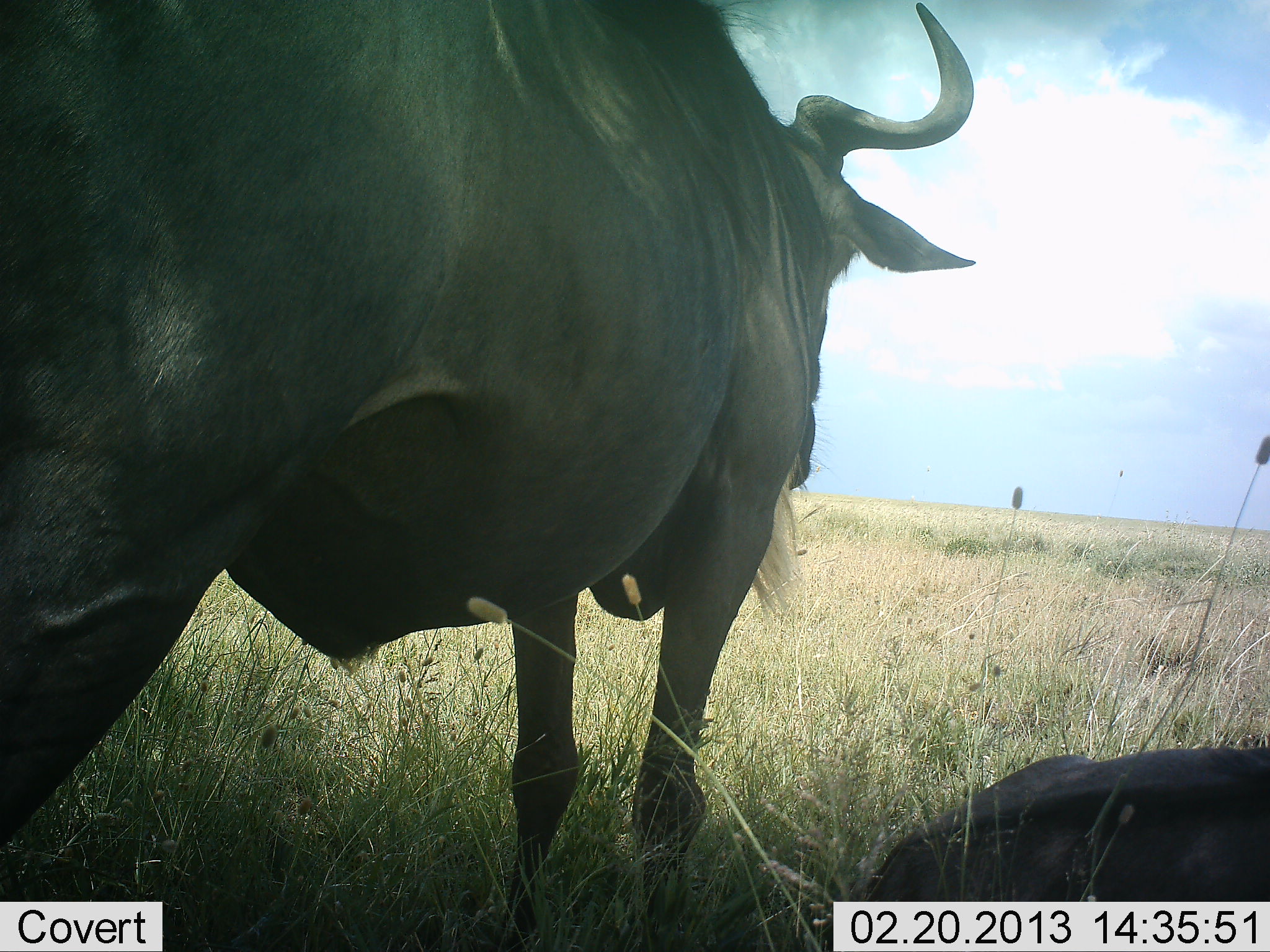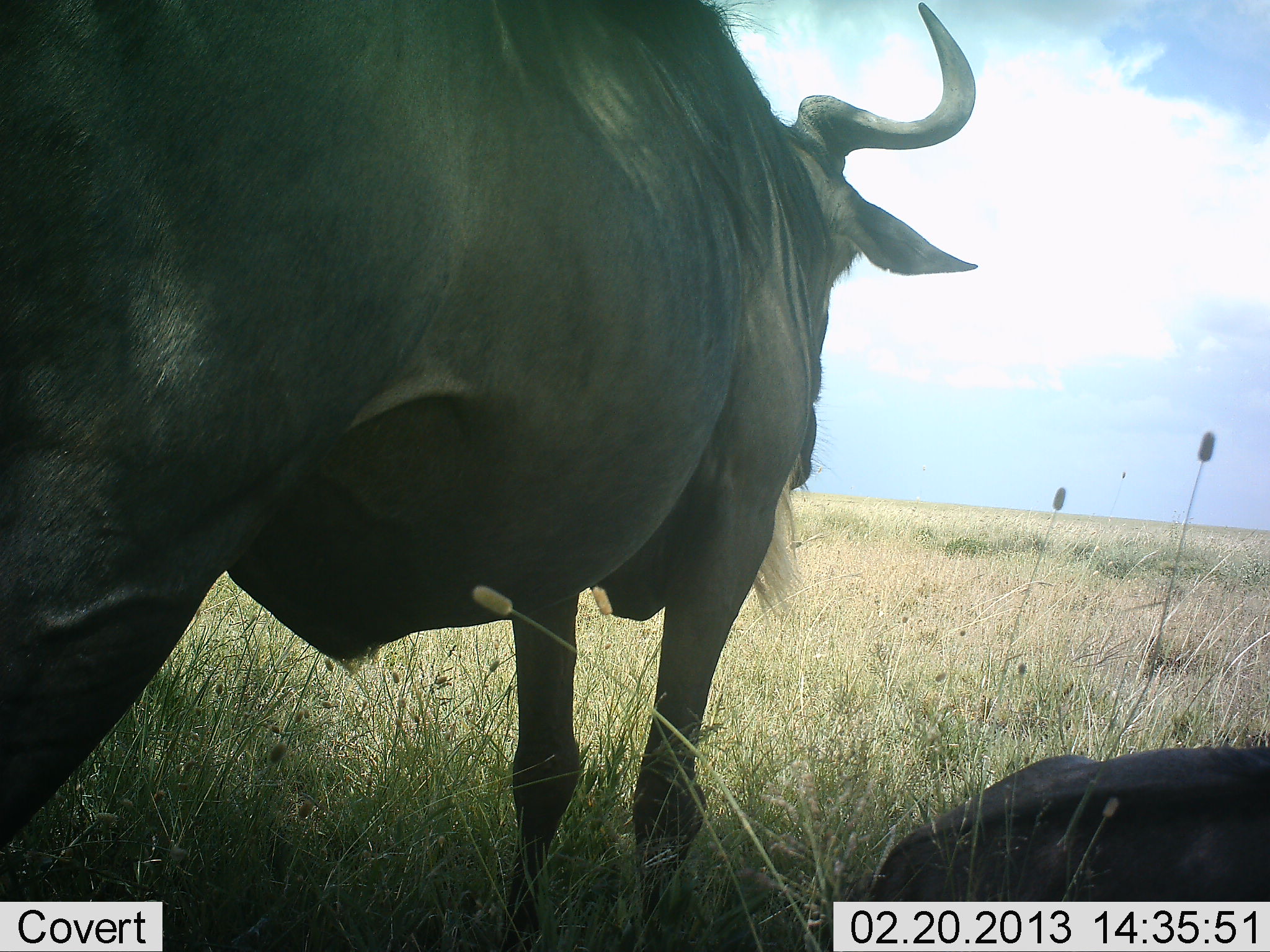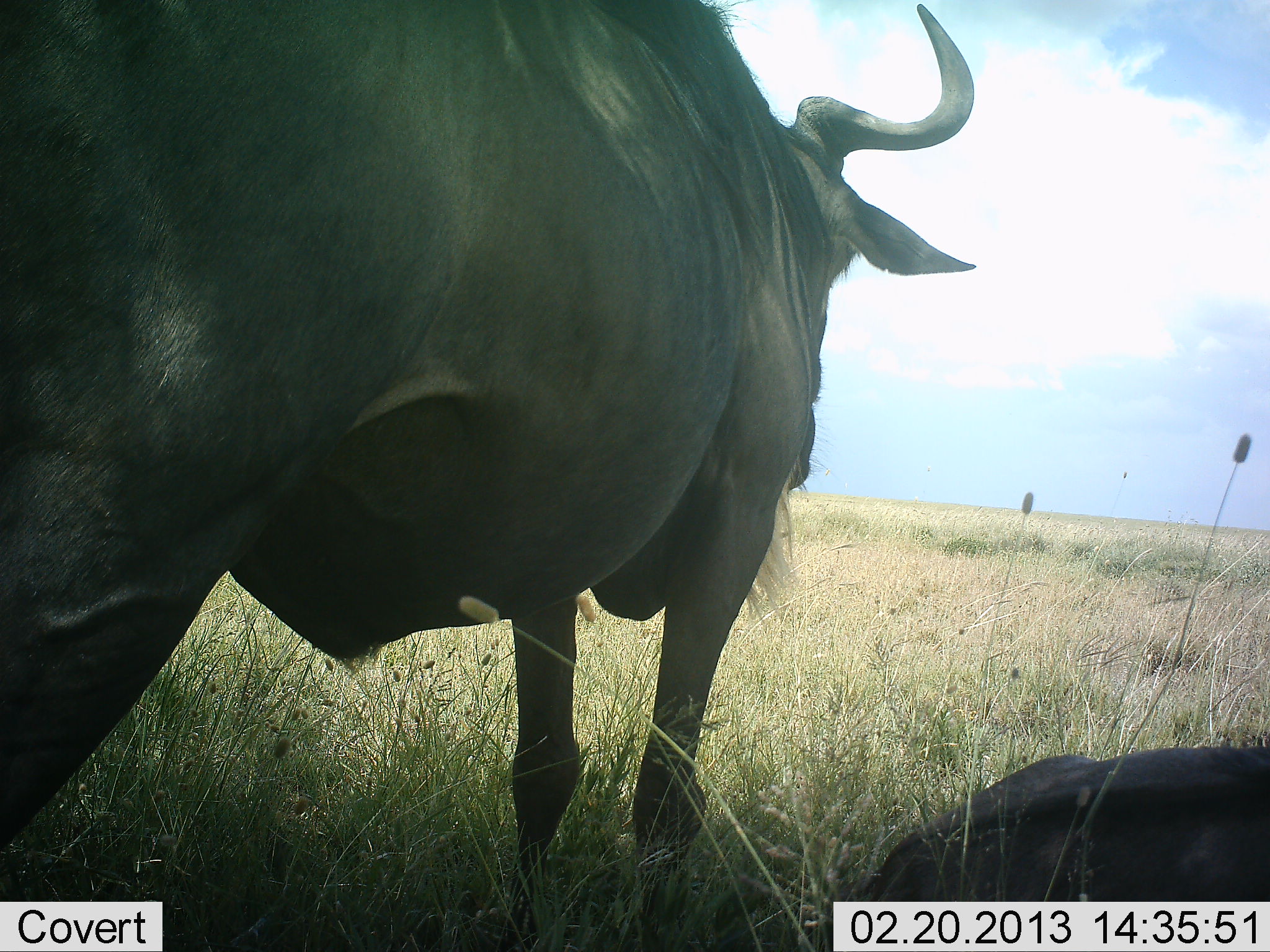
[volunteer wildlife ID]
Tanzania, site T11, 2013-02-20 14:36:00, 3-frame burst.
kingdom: Animalia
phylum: Chordata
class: Mammalia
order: Artiodactyla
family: Bovidae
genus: Connochaetes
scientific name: Connochaetes taurinus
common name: blue wildebeest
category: wildebeest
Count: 2.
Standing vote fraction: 86%.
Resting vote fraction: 83%.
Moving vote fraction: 3%.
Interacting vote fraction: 3%.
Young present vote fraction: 6%.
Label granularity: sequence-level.